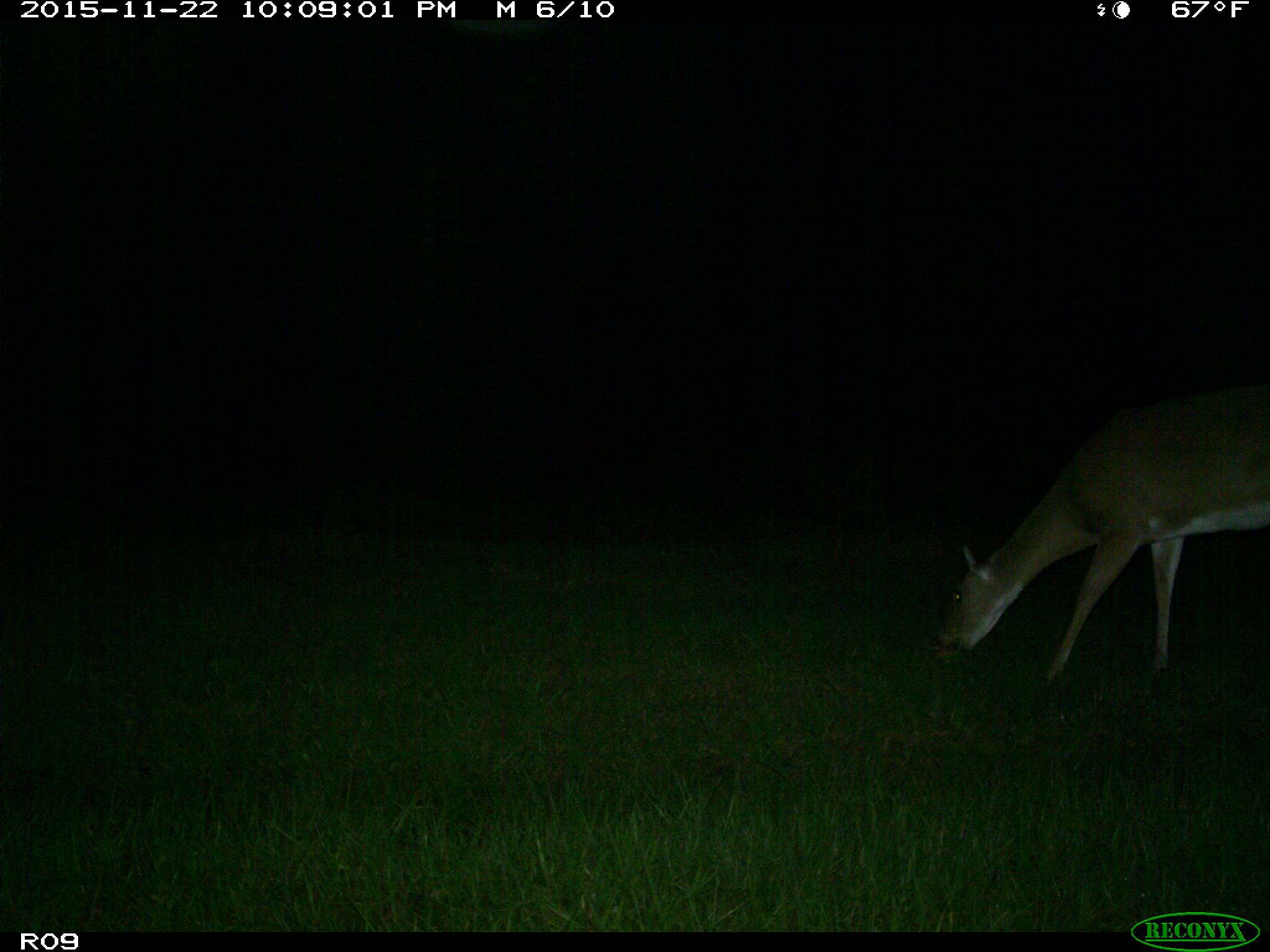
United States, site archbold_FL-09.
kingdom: Animalia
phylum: Chordata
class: Mammalia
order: Artiodactyla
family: Cervidae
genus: Odocoileus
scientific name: Odocoileus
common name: deer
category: unidentified deer